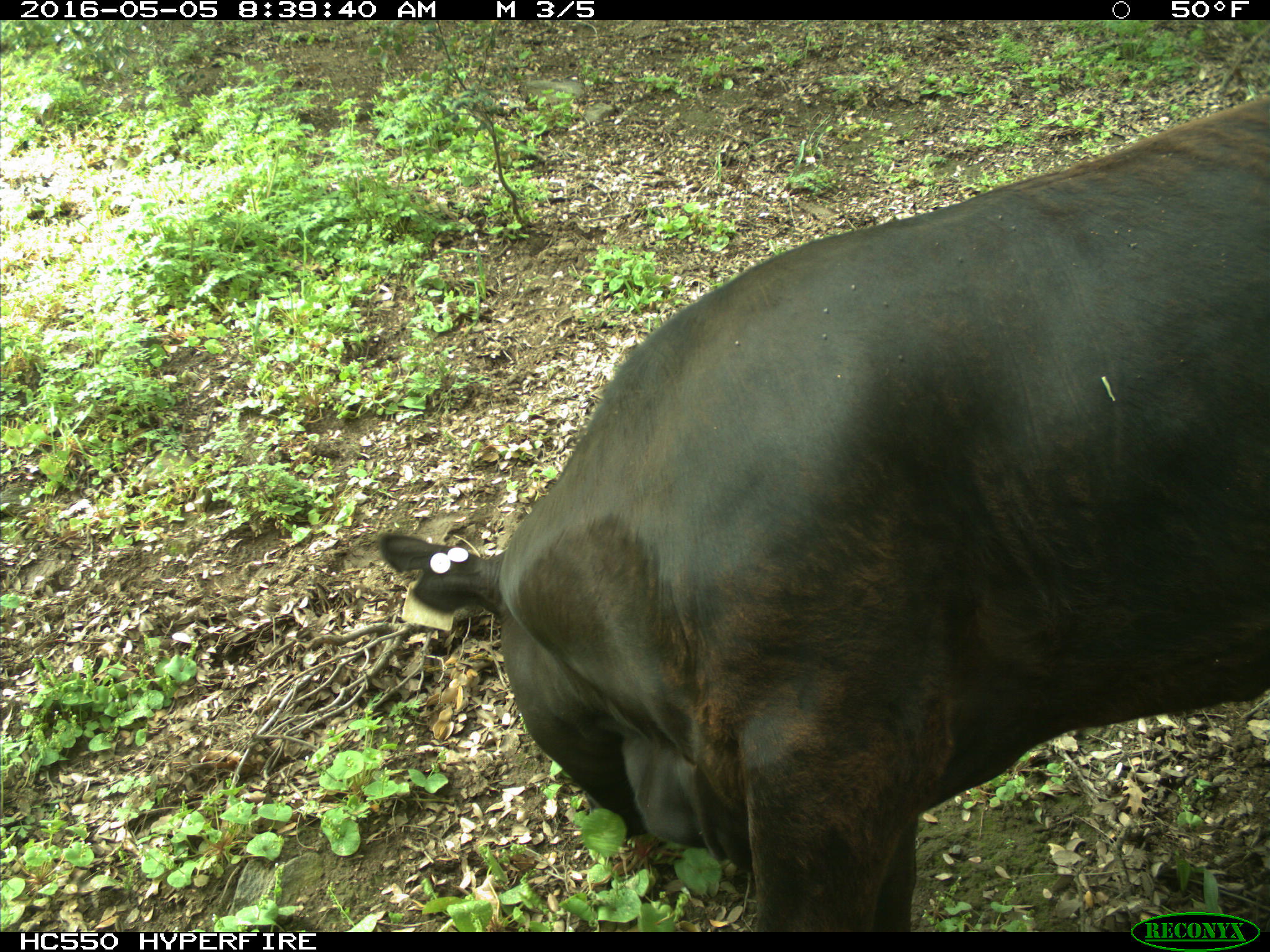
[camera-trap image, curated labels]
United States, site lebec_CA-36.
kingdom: Animalia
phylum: Chordata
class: Mammalia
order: Artiodactyla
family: Bovidae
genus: Bos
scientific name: Bos taurus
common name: domestic cow